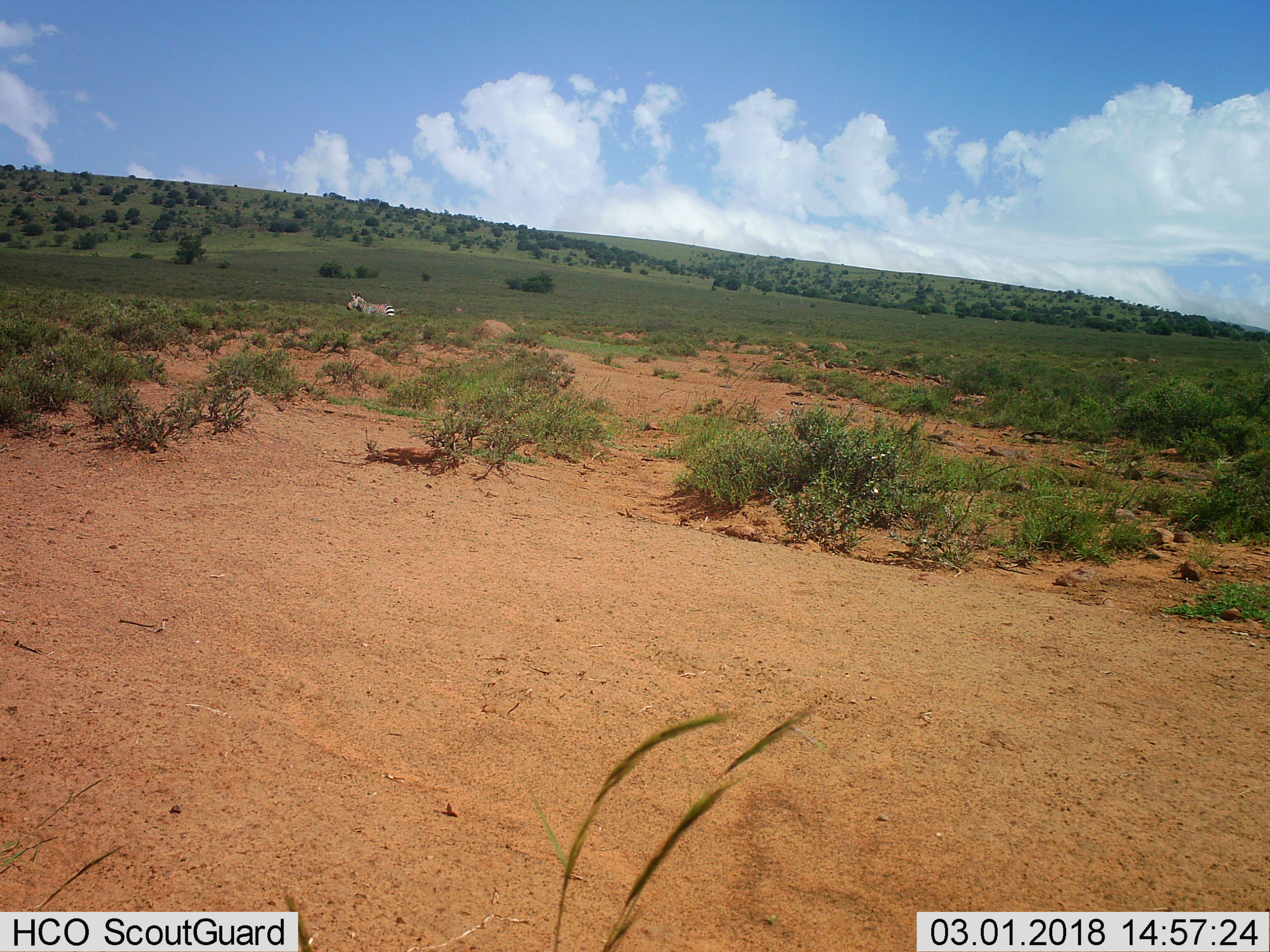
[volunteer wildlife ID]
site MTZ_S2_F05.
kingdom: Animalia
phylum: Chordata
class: Mammalia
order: Perissodactyla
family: Equidae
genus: Equus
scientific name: Equus zebra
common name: mountain zebra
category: zebramountain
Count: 1.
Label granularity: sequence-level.